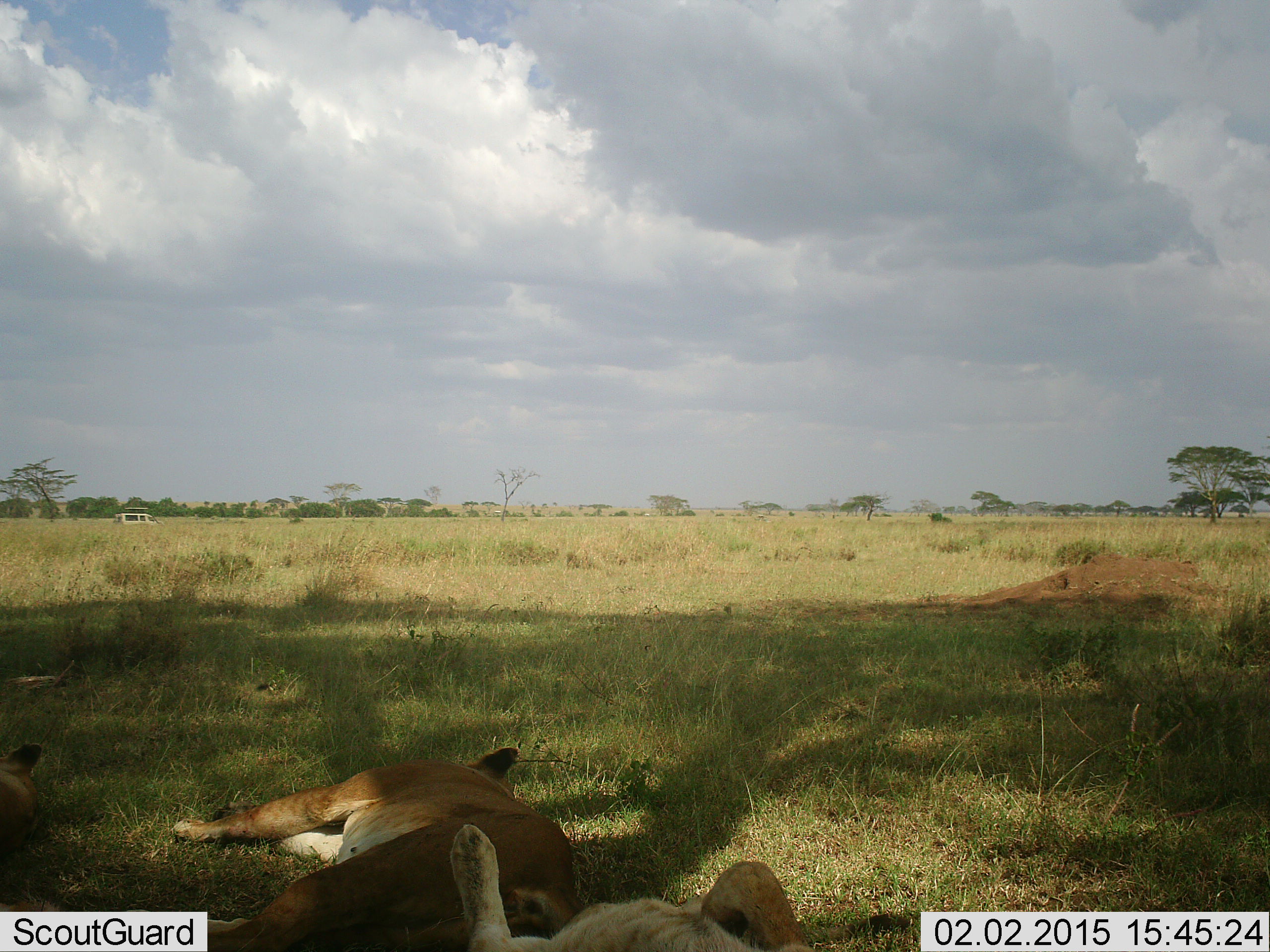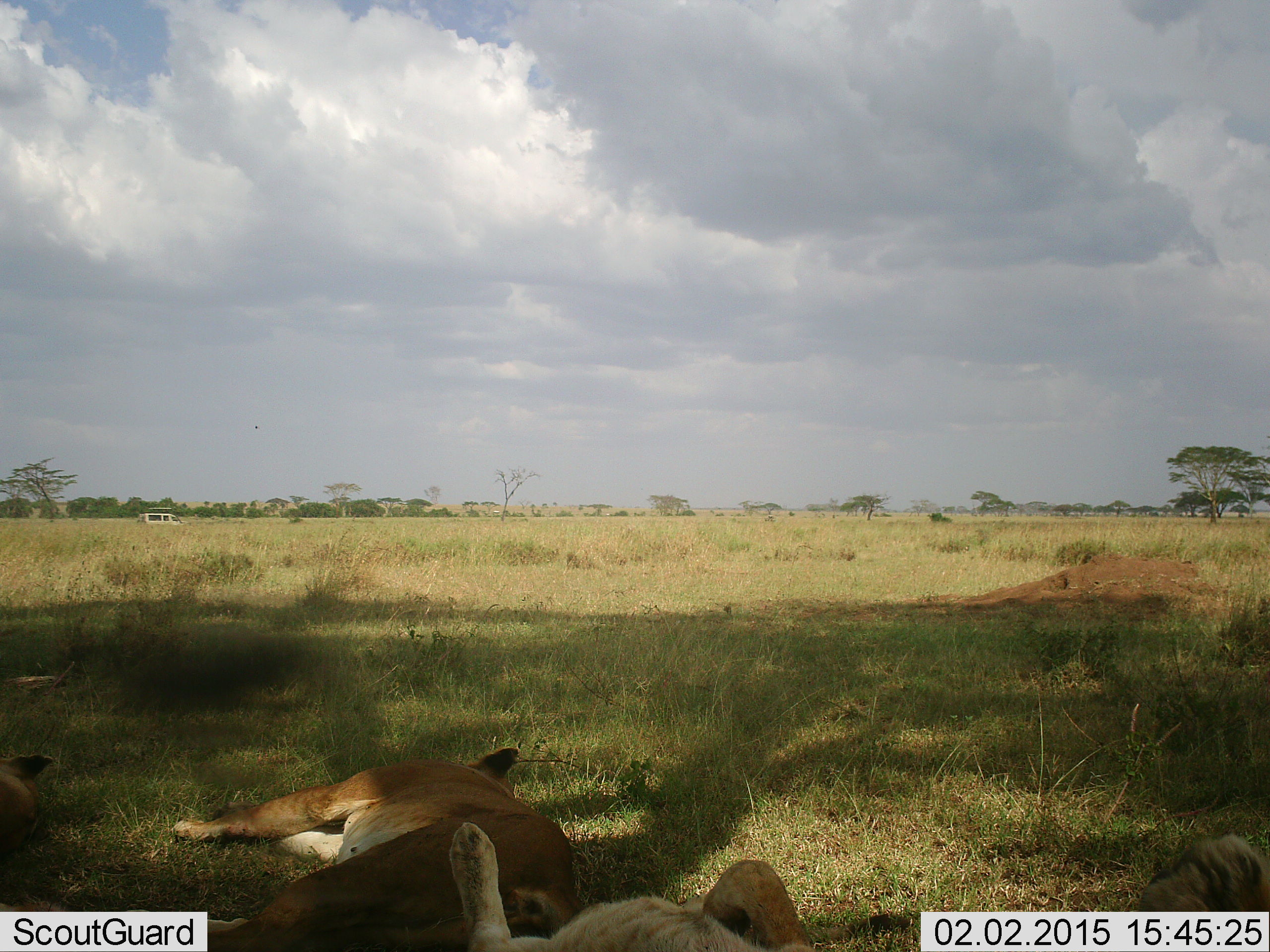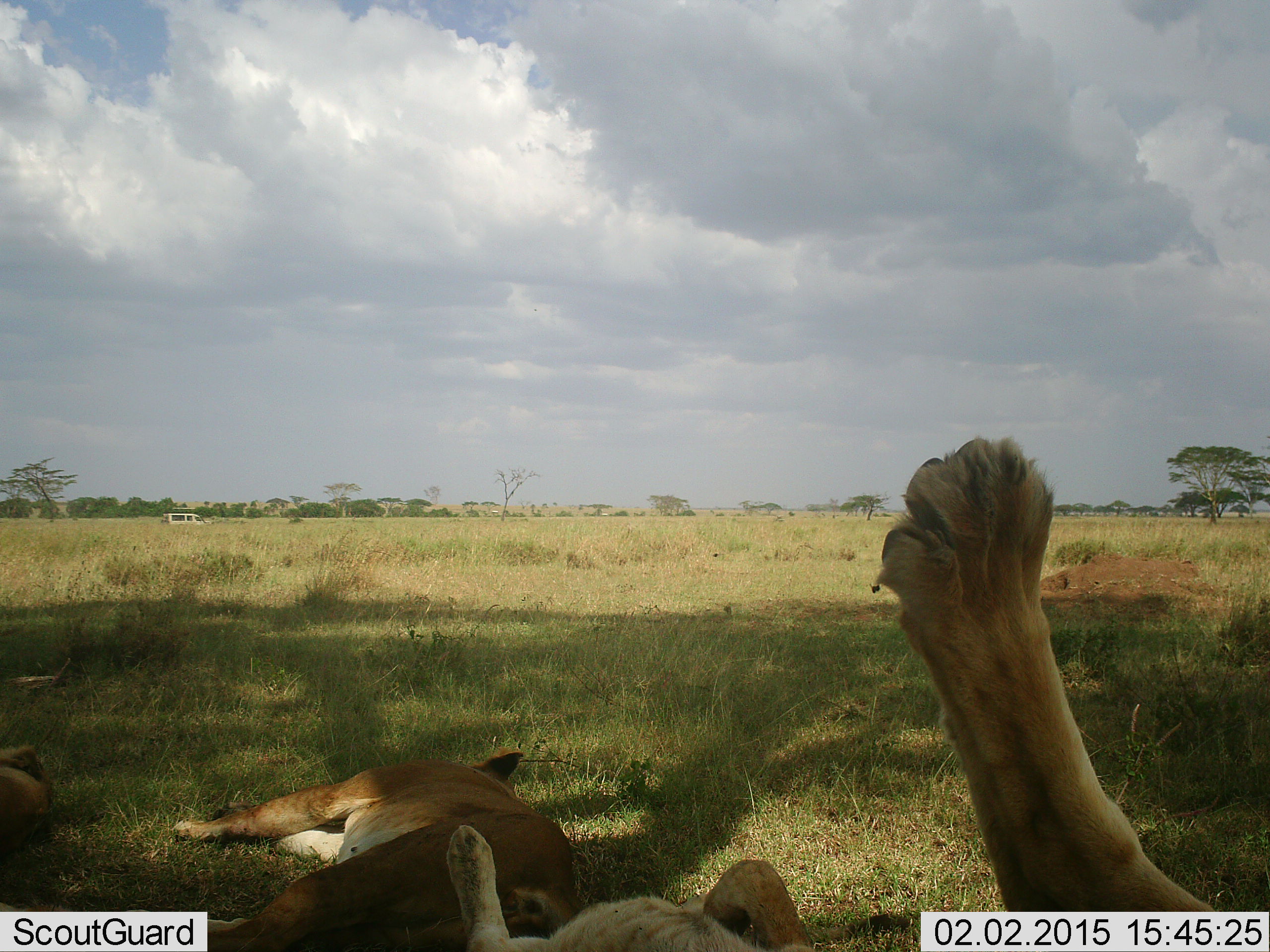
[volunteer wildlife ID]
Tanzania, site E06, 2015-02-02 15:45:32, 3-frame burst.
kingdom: Animalia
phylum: Chordata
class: Mammalia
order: Carnivora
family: Felidae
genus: Panthera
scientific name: Panthera leo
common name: lion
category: lionfemale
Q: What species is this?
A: Lionfemale (lion) (Panthera leo).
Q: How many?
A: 3.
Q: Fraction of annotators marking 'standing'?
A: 0%.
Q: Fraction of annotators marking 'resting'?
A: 100%.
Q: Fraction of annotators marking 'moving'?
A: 0%.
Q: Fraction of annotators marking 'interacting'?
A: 0%.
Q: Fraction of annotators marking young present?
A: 0%.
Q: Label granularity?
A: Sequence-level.